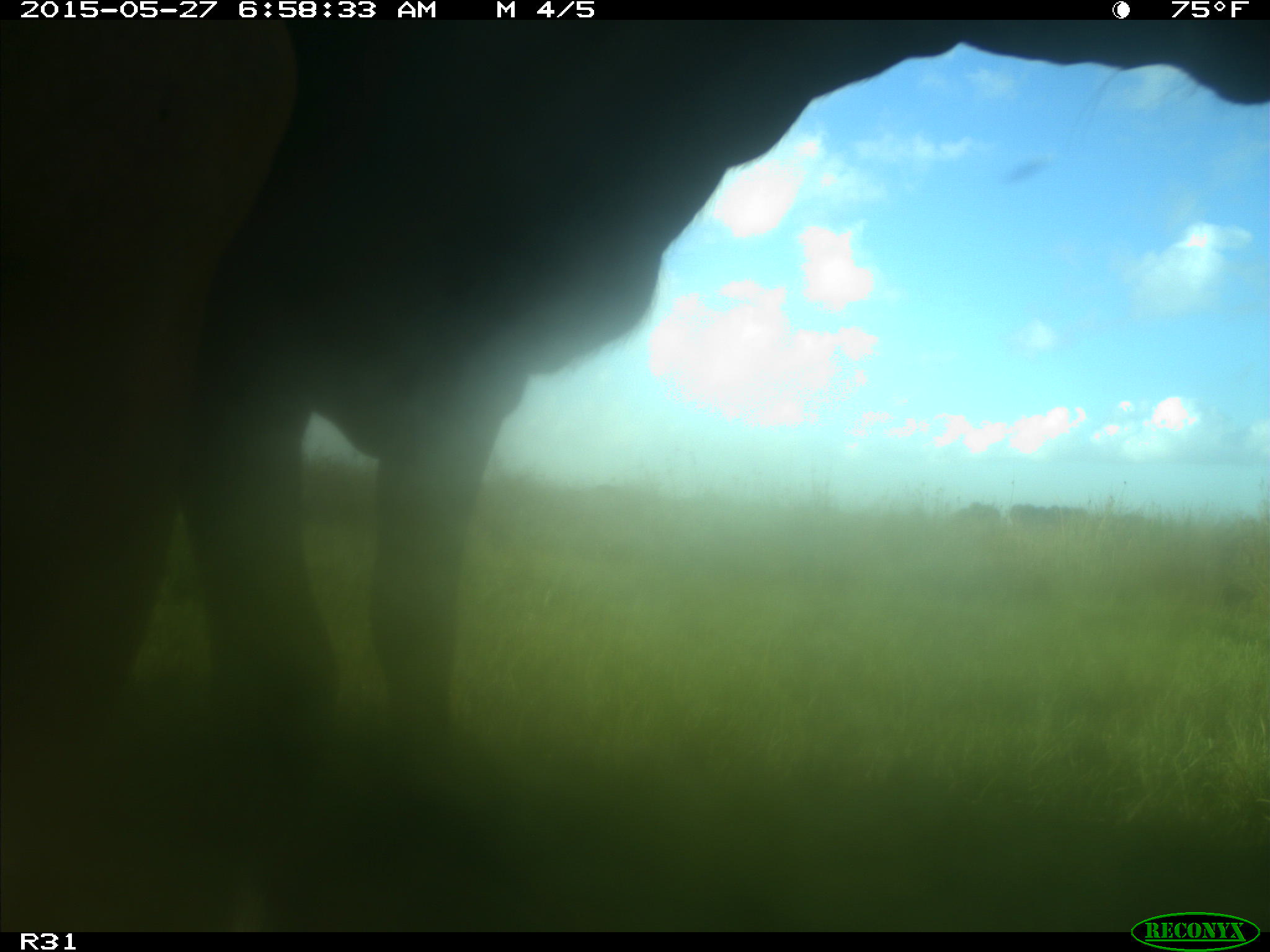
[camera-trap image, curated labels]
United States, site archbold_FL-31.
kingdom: Animalia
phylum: Chordata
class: Mammalia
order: Artiodactyla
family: Bovidae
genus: Bos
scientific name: Bos taurus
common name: domestic cow